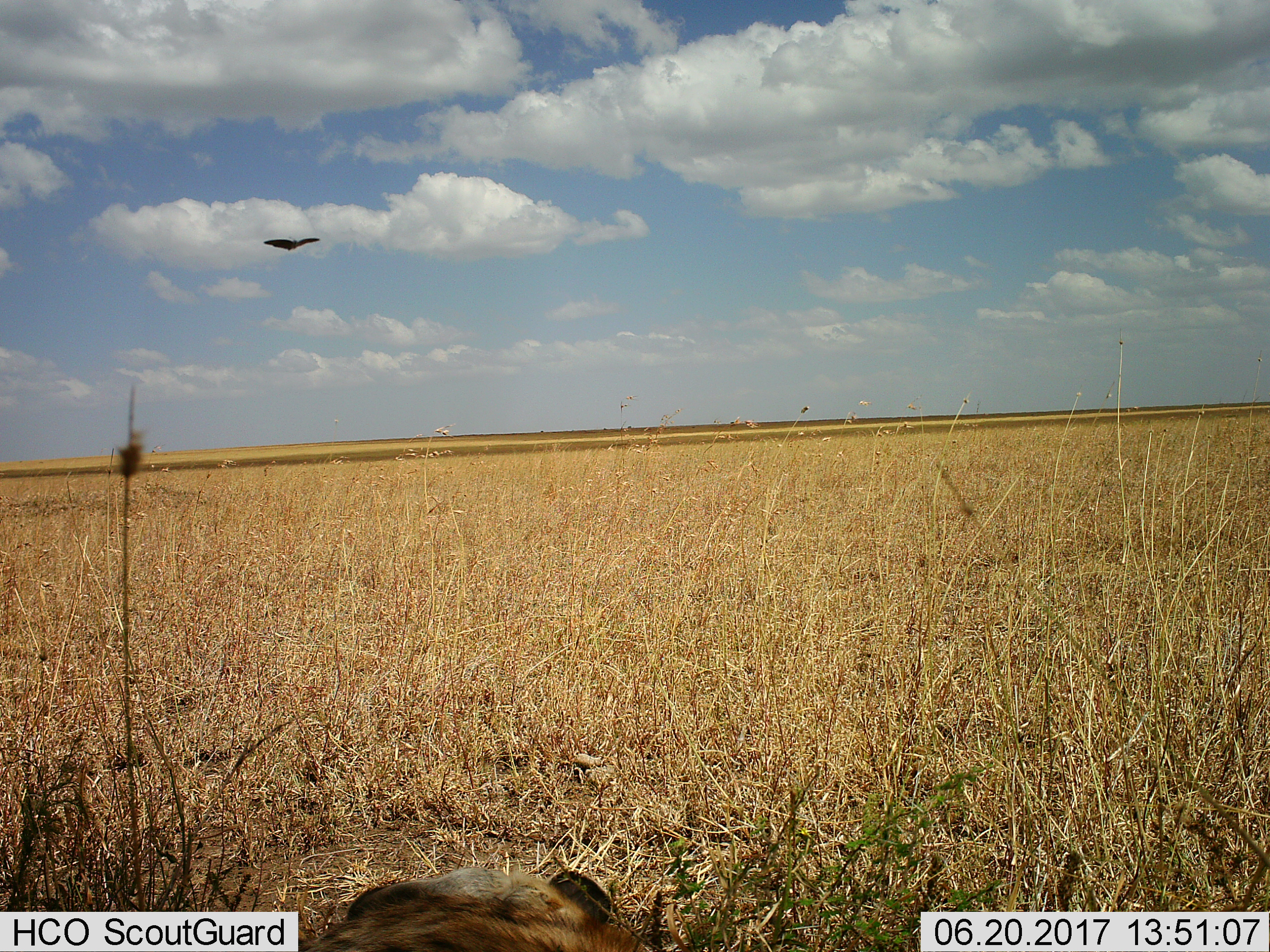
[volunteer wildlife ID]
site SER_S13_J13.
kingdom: Animalia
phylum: Chordata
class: Mammalia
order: Carnivora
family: Hyaenidae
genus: Crocuta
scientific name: Crocuta crocuta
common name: spotted hyena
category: hyenaspotted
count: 1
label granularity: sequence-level